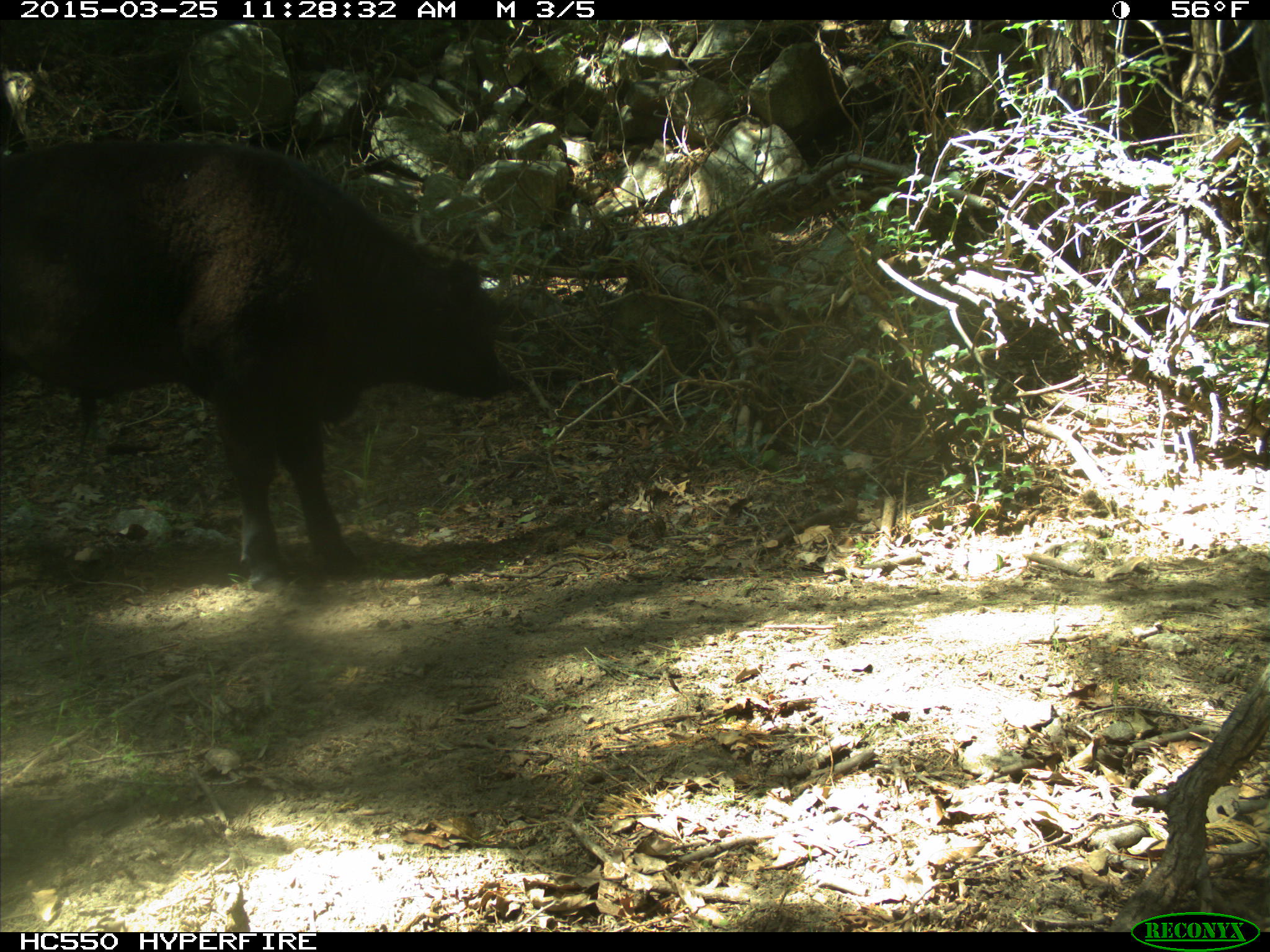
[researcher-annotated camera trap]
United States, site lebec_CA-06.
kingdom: Animalia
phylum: Chordata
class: Mammalia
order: Artiodactyla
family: Bovidae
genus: Bos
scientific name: Bos taurus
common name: domestic cow